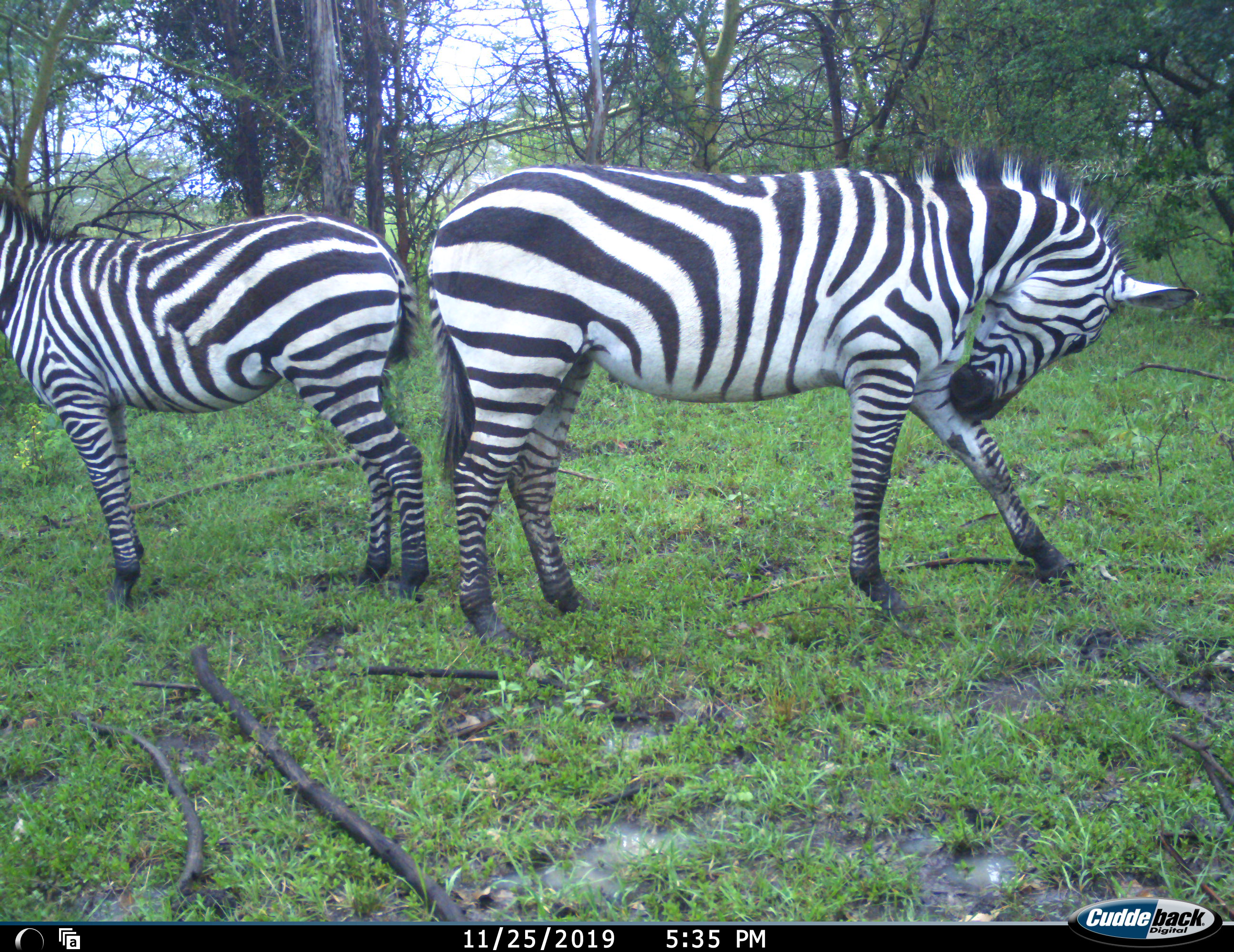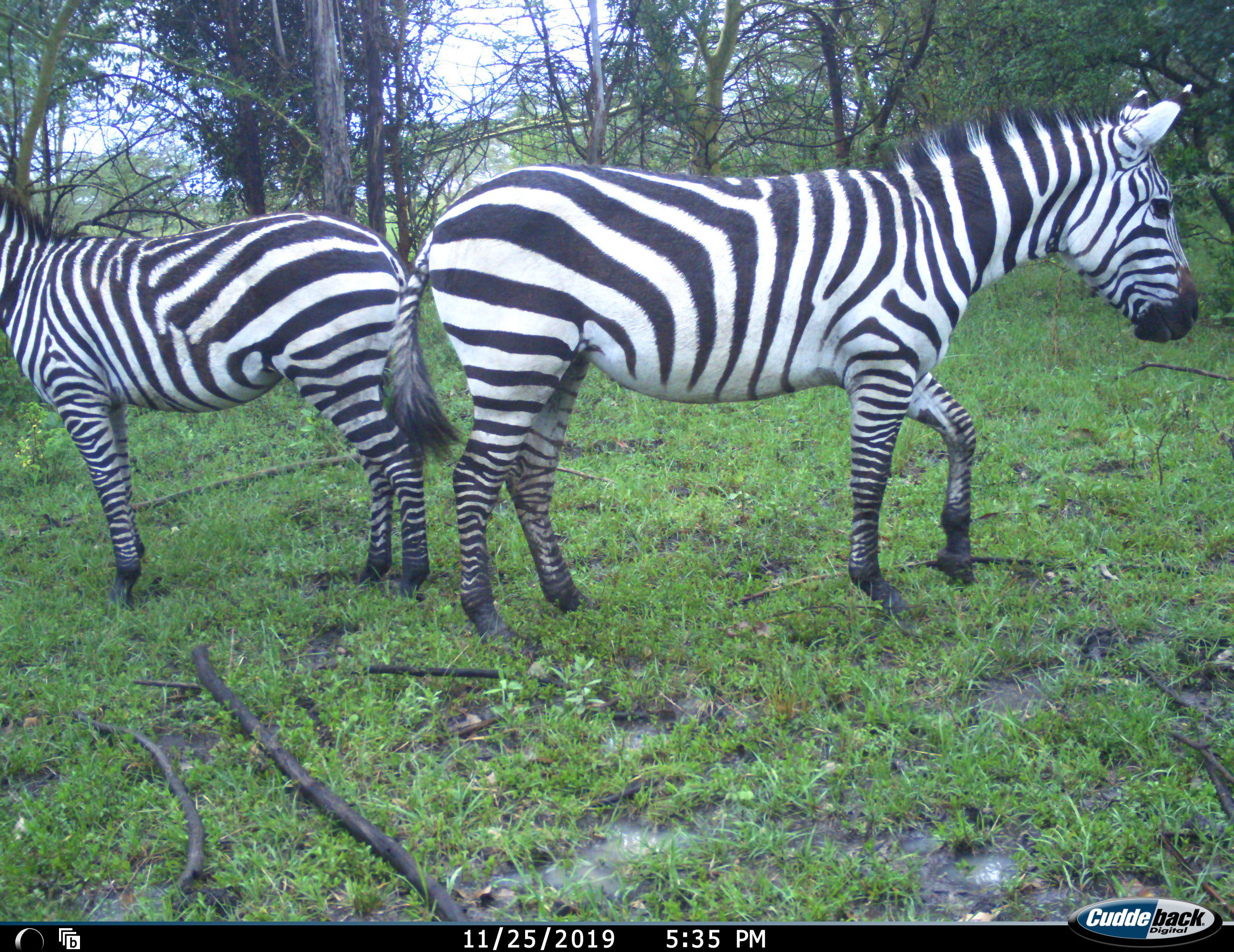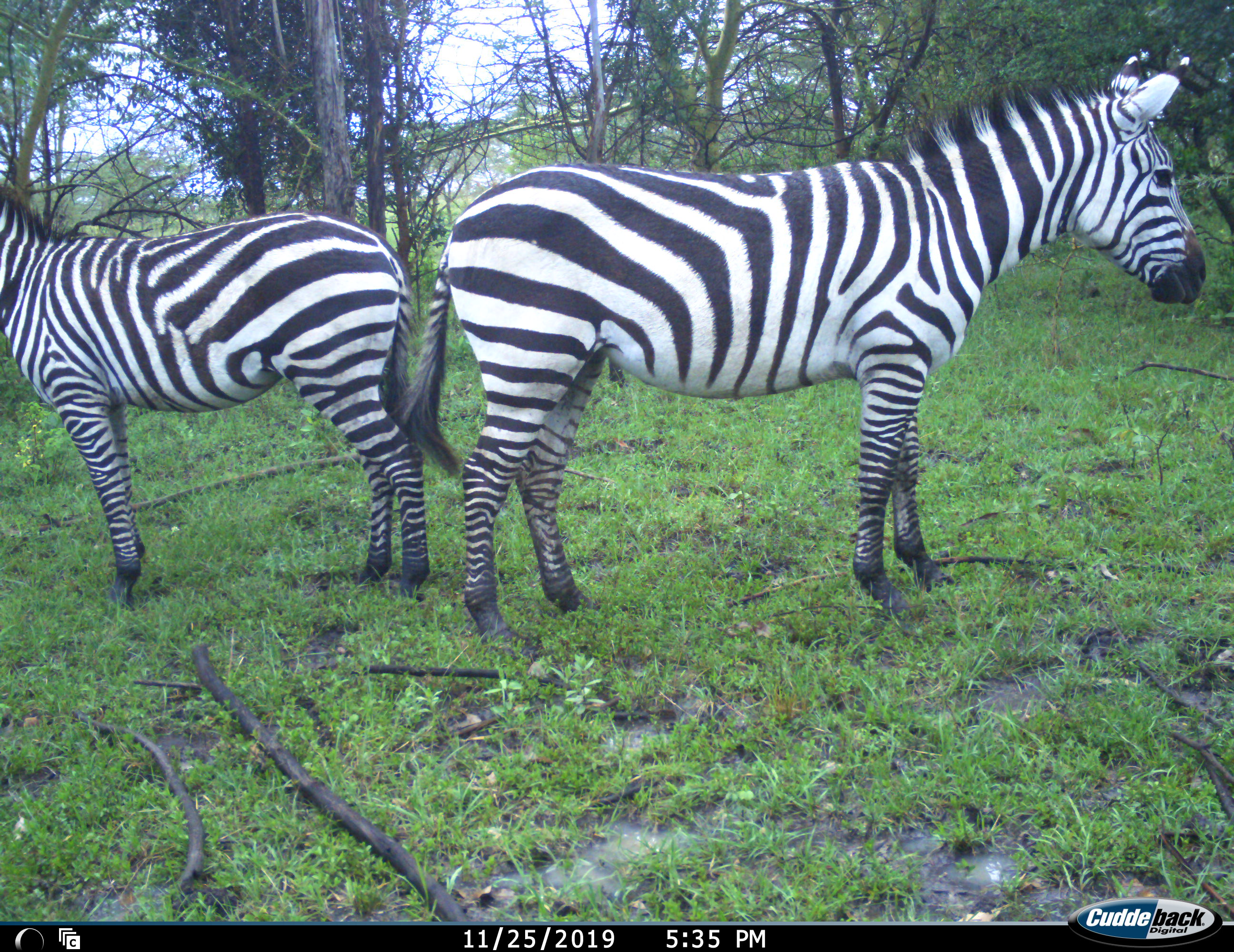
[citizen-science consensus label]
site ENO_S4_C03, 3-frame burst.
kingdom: Animalia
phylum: Chordata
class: Mammalia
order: Perissodactyla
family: Equidae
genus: Equus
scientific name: Equus quagga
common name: plains zebra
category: zebraplains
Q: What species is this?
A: Zebraplains (plains zebra) (Equus quagga).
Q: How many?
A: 2.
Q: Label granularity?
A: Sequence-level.